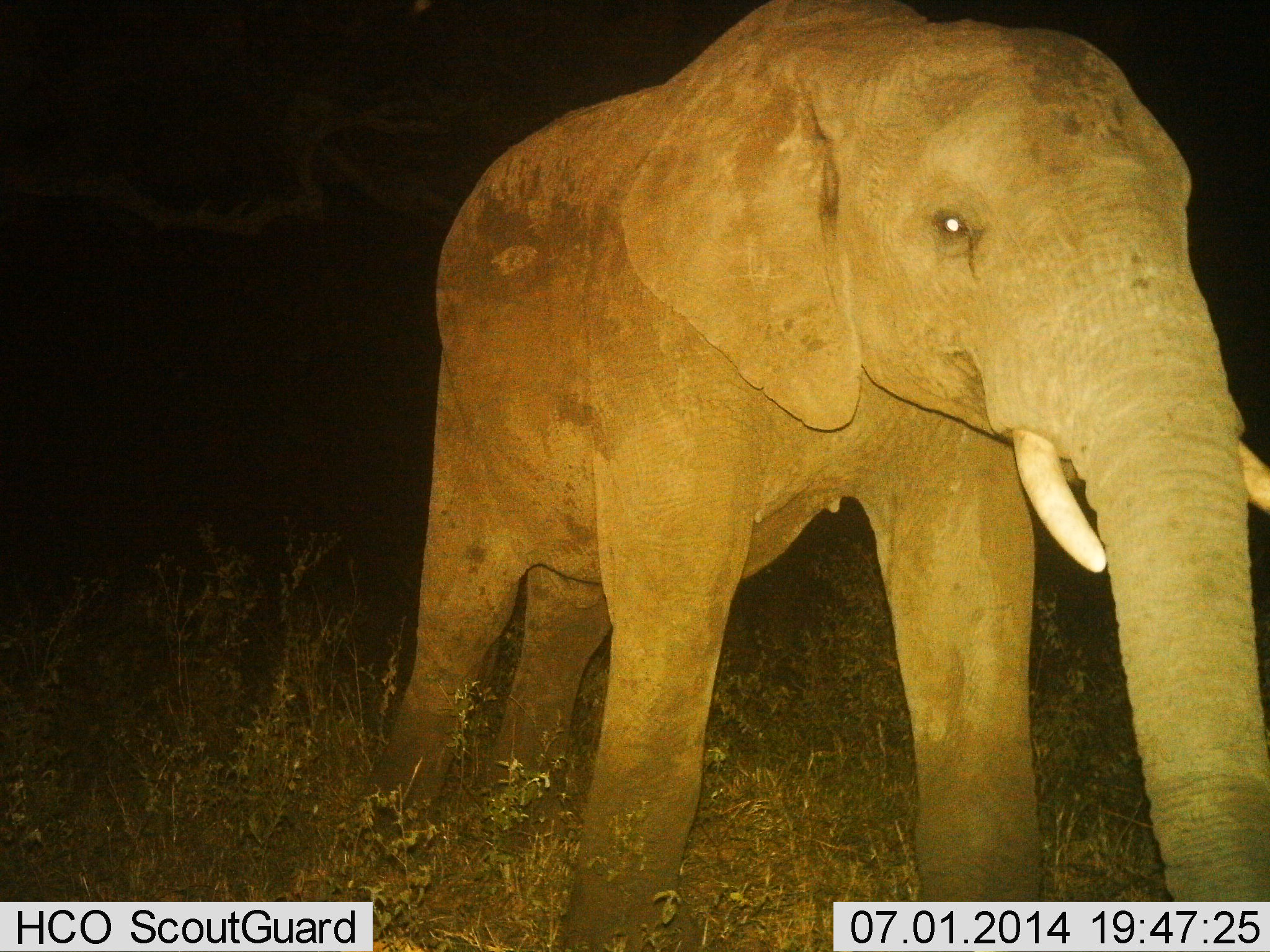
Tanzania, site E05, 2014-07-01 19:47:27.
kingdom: Animalia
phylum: Chordata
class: Mammalia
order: Proboscidea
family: Elephantidae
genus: Loxodonta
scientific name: Loxodonta africana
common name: african bush elephant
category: elephant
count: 1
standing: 60%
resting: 0%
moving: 40%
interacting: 0%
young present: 0%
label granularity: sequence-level